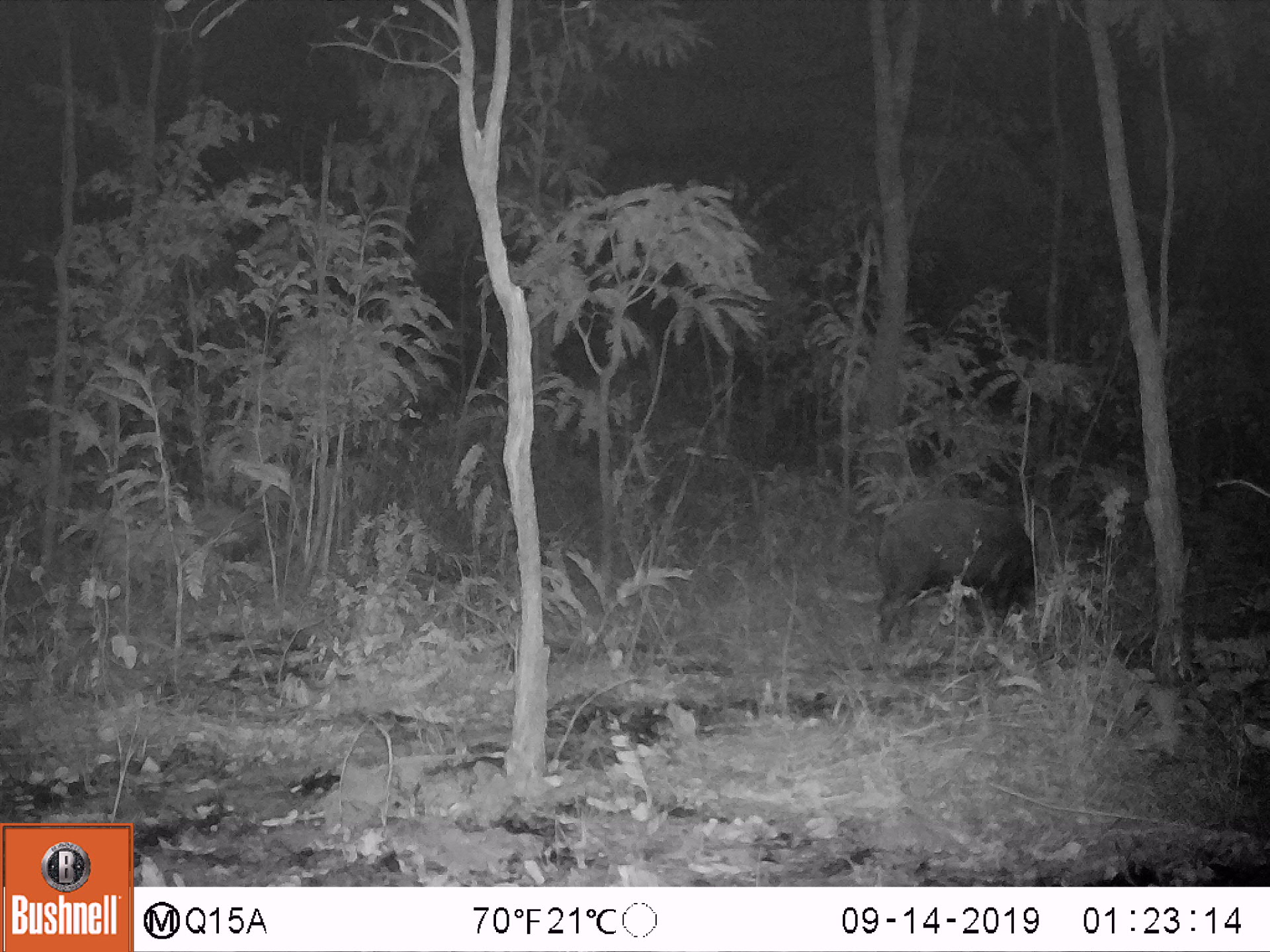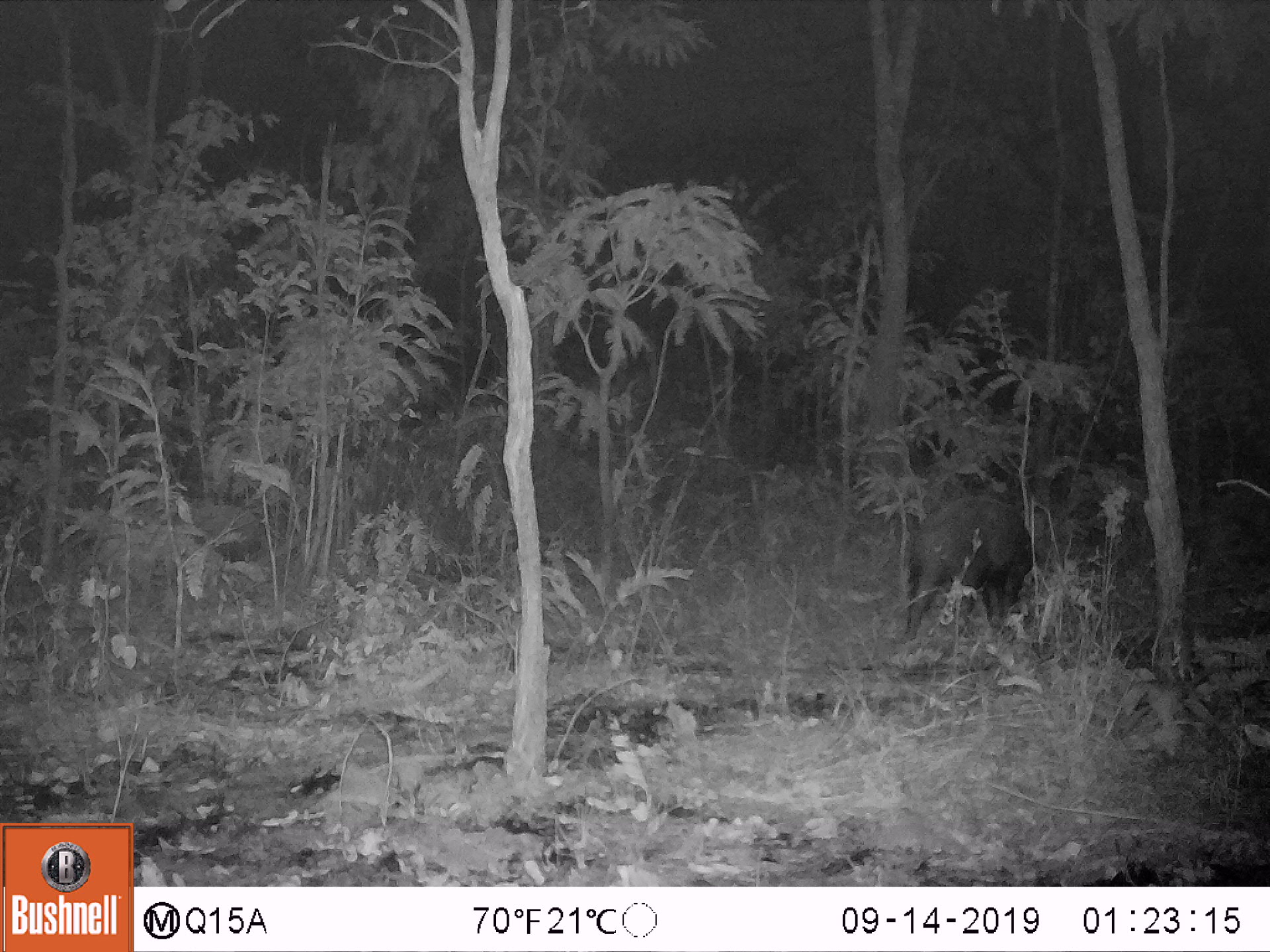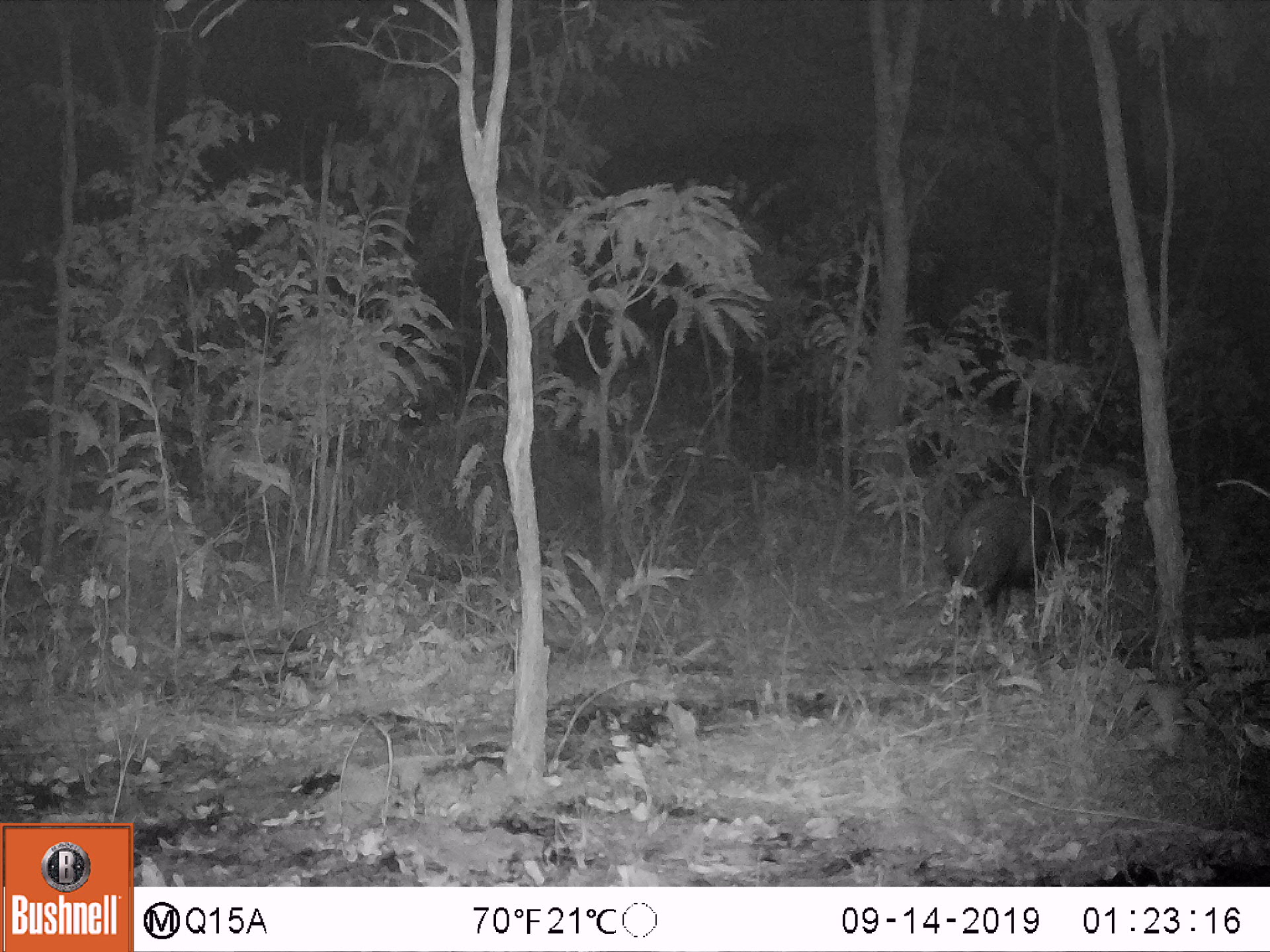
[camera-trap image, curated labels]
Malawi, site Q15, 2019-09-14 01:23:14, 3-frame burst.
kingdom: Animalia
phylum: Chordata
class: Mammalia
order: Artiodactyla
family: Suidae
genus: Potamochoerus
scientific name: Potamochoerus larvatus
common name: bushpig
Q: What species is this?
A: Bushpig (Potamochoerus larvatus).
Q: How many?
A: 1.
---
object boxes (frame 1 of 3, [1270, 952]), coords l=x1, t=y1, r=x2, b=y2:
bushpig: l=865, t=504, r=1046, b=644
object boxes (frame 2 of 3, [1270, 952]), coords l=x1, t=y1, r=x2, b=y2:
bushpig: l=904, t=494, r=1036, b=644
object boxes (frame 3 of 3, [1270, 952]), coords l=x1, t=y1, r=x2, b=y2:
bushpig: l=941, t=492, r=1066, b=642